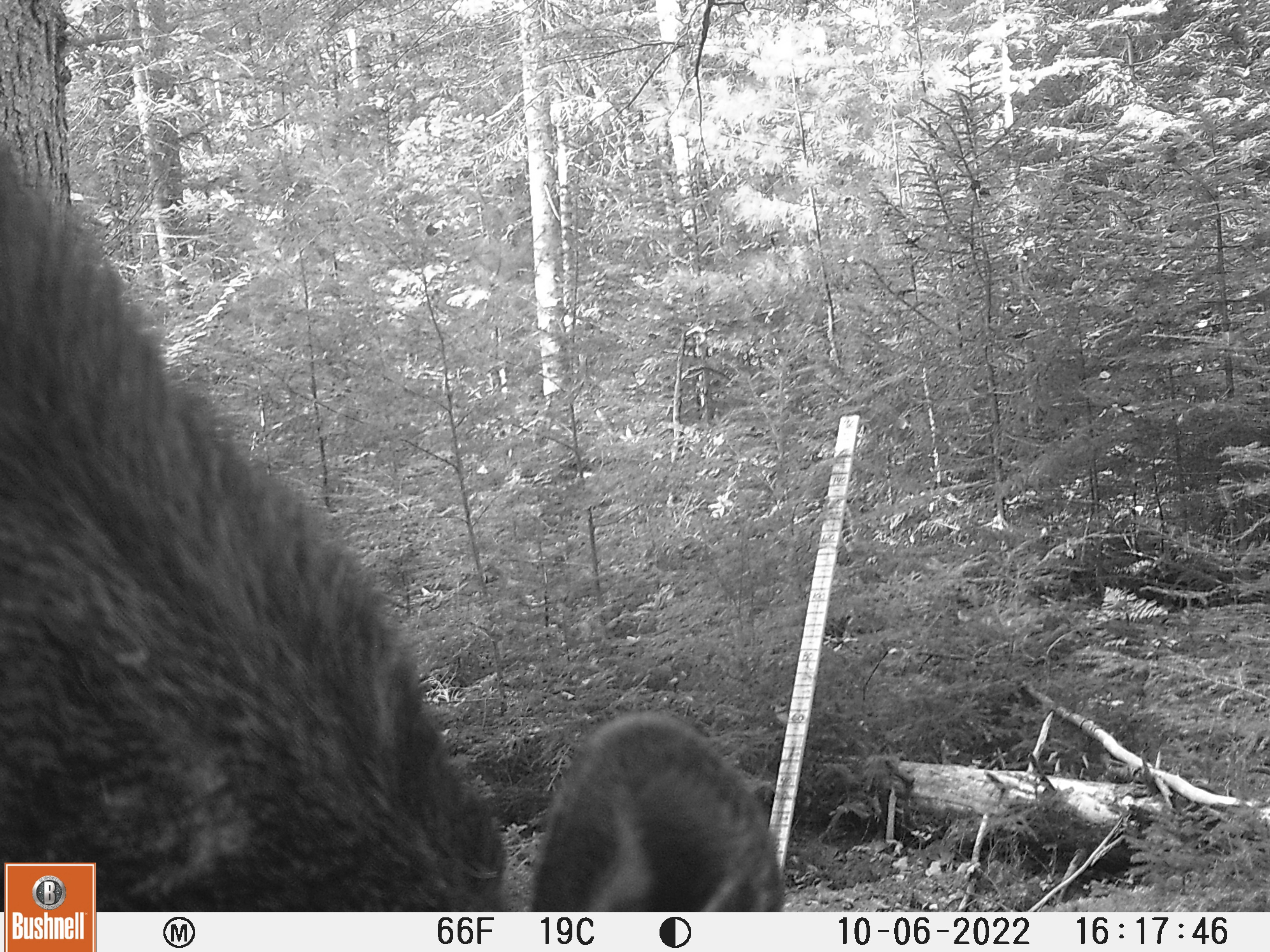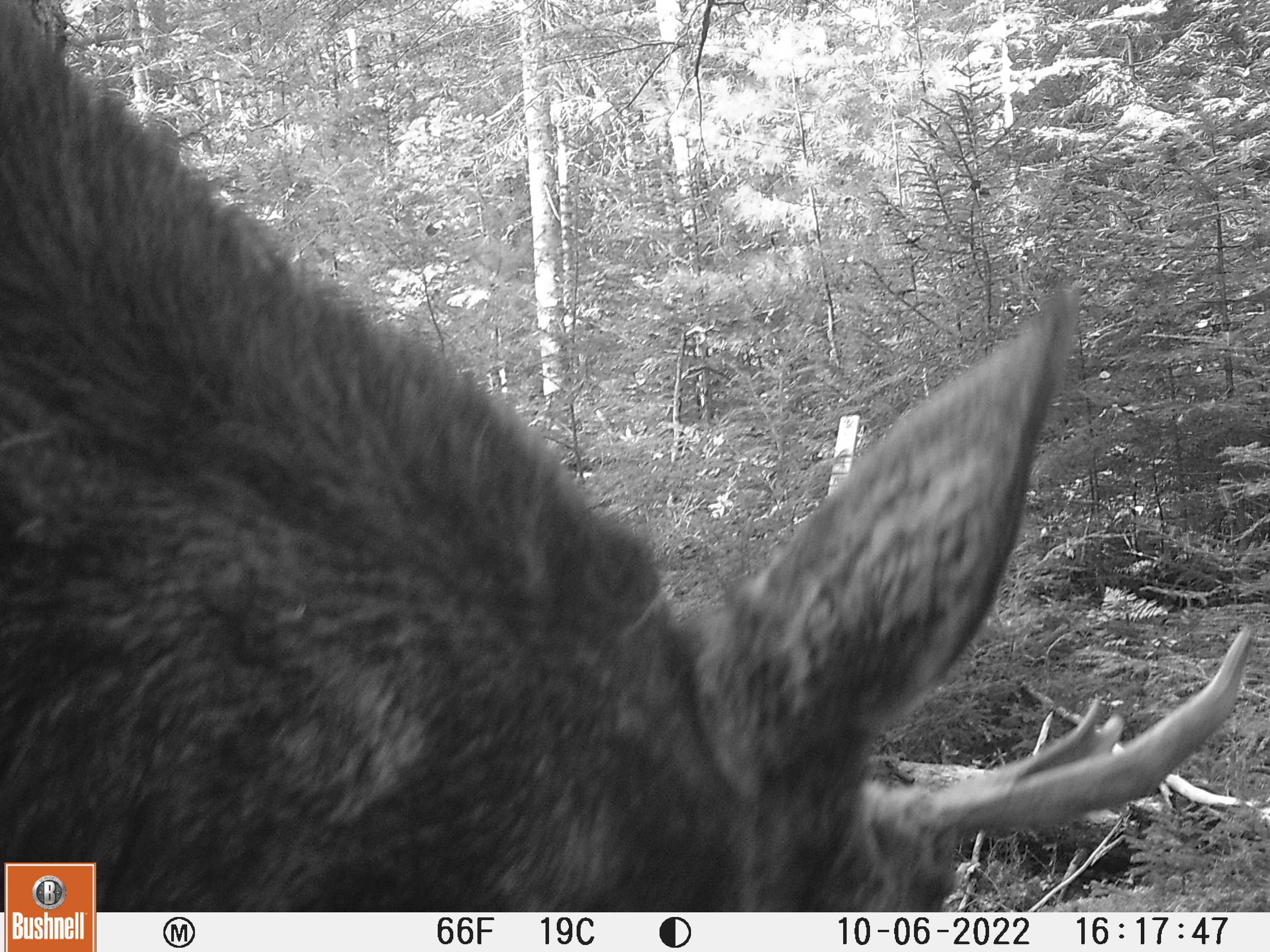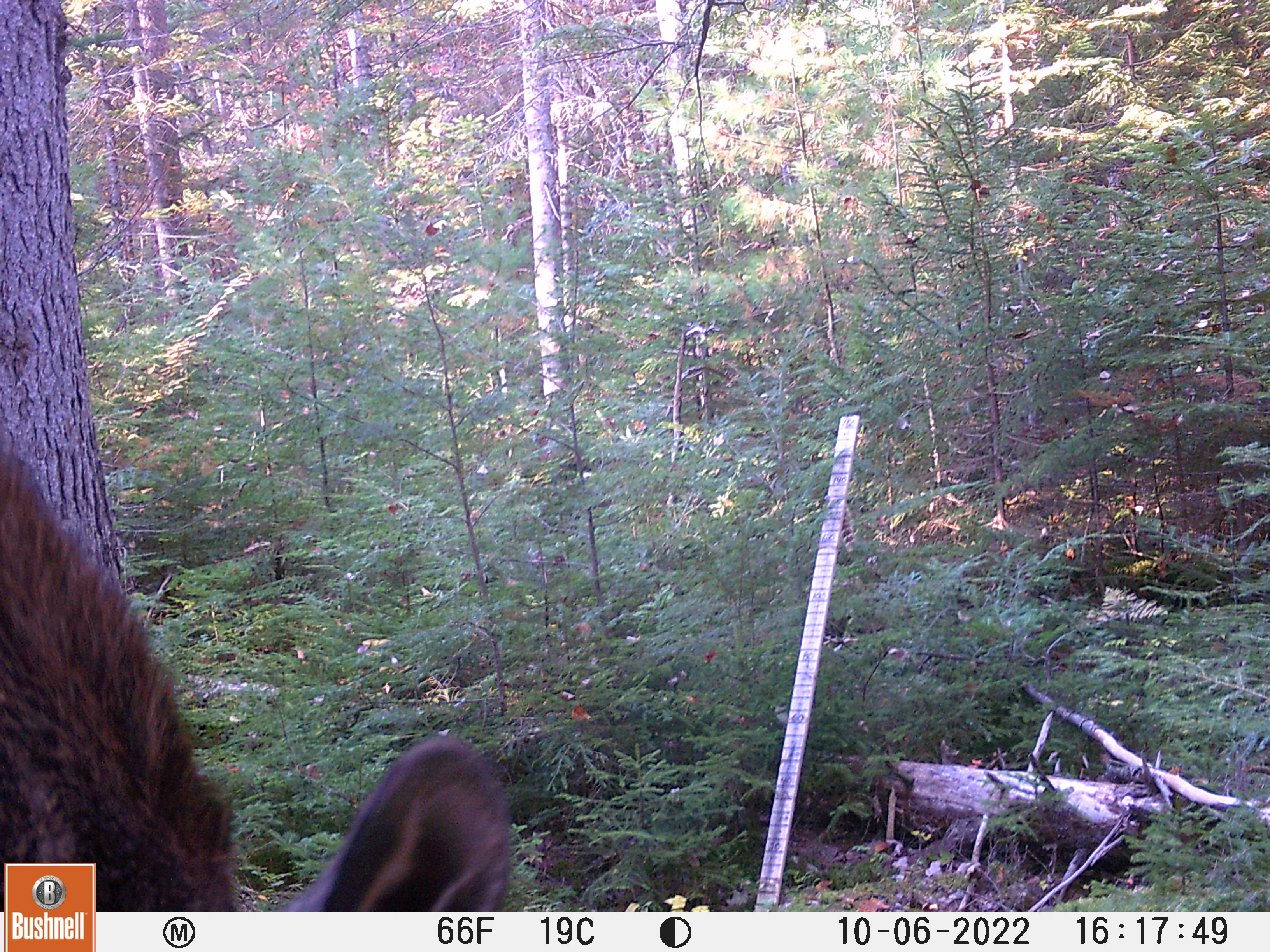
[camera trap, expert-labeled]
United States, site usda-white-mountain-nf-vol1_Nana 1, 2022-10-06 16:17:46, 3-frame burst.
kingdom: Animalia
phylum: Chordata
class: Mammalia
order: Artiodactyla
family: Cervidae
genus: Alces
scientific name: Alces alces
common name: moose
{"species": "moose (Alces alces)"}